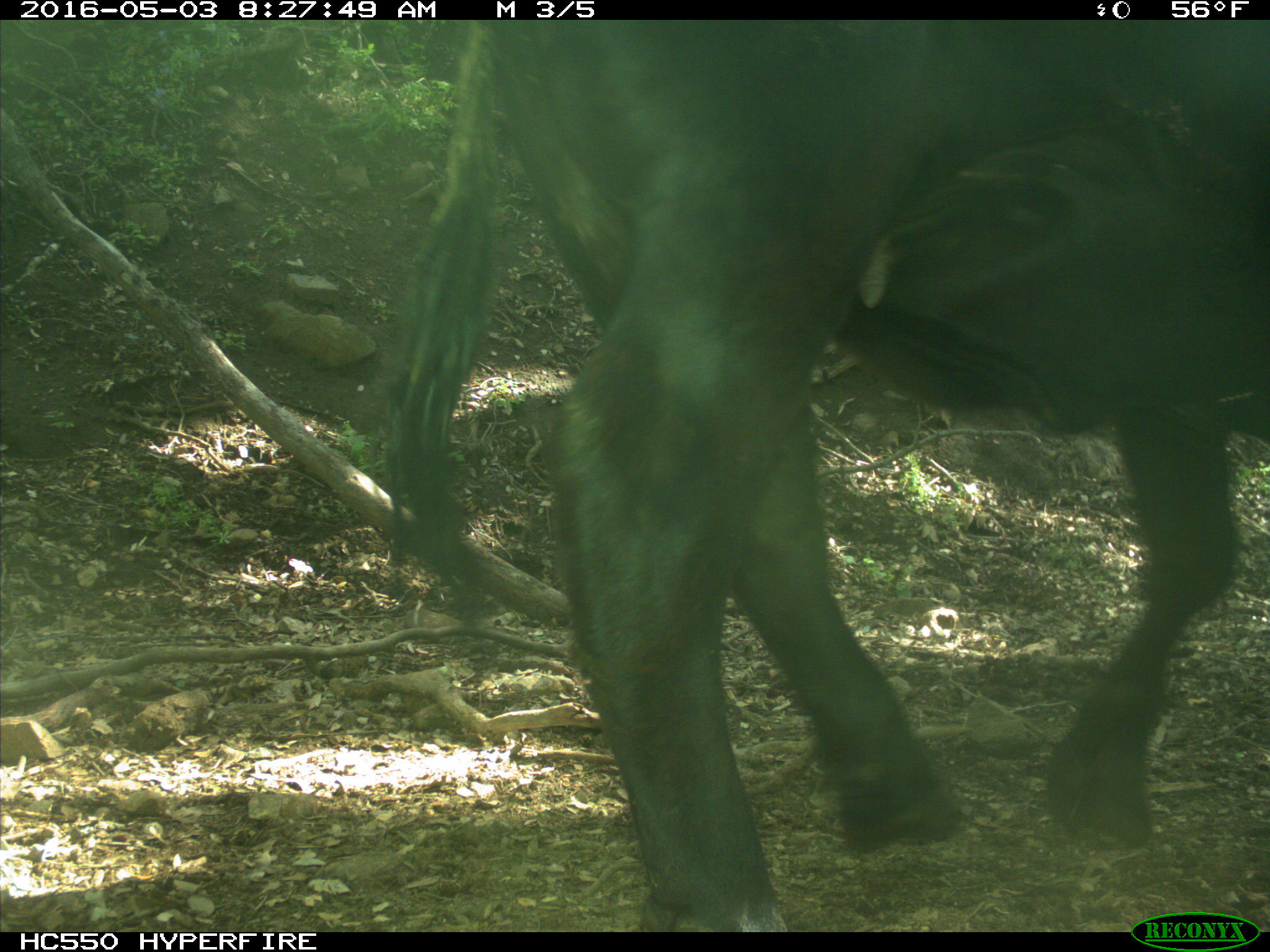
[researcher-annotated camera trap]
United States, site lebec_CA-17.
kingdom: Animalia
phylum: Chordata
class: Mammalia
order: Artiodactyla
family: Bovidae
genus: Bos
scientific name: Bos taurus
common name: domestic cow